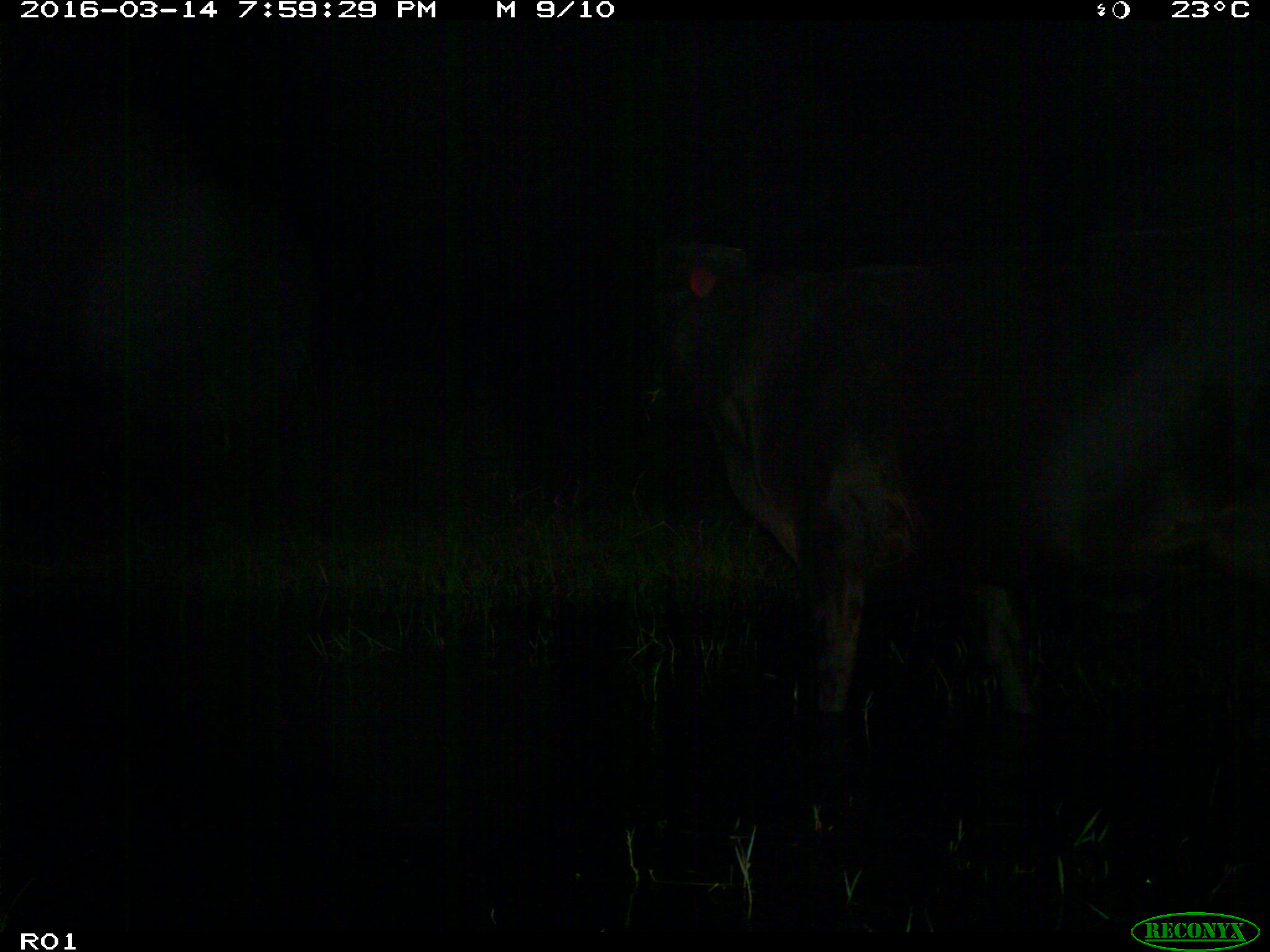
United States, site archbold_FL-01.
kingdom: Animalia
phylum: Chordata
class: Mammalia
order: Artiodactyla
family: Bovidae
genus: Bos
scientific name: Bos taurus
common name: domestic cow